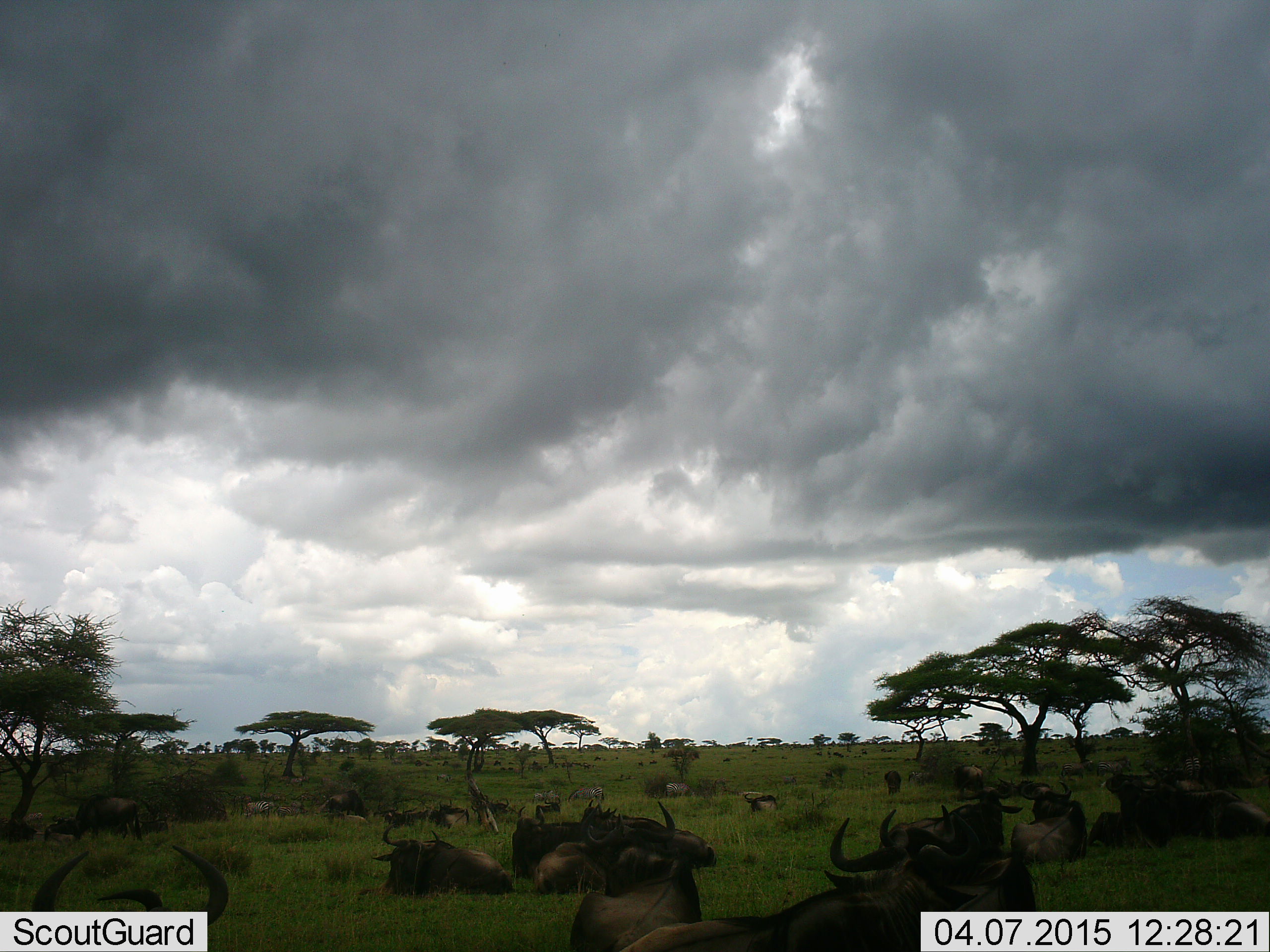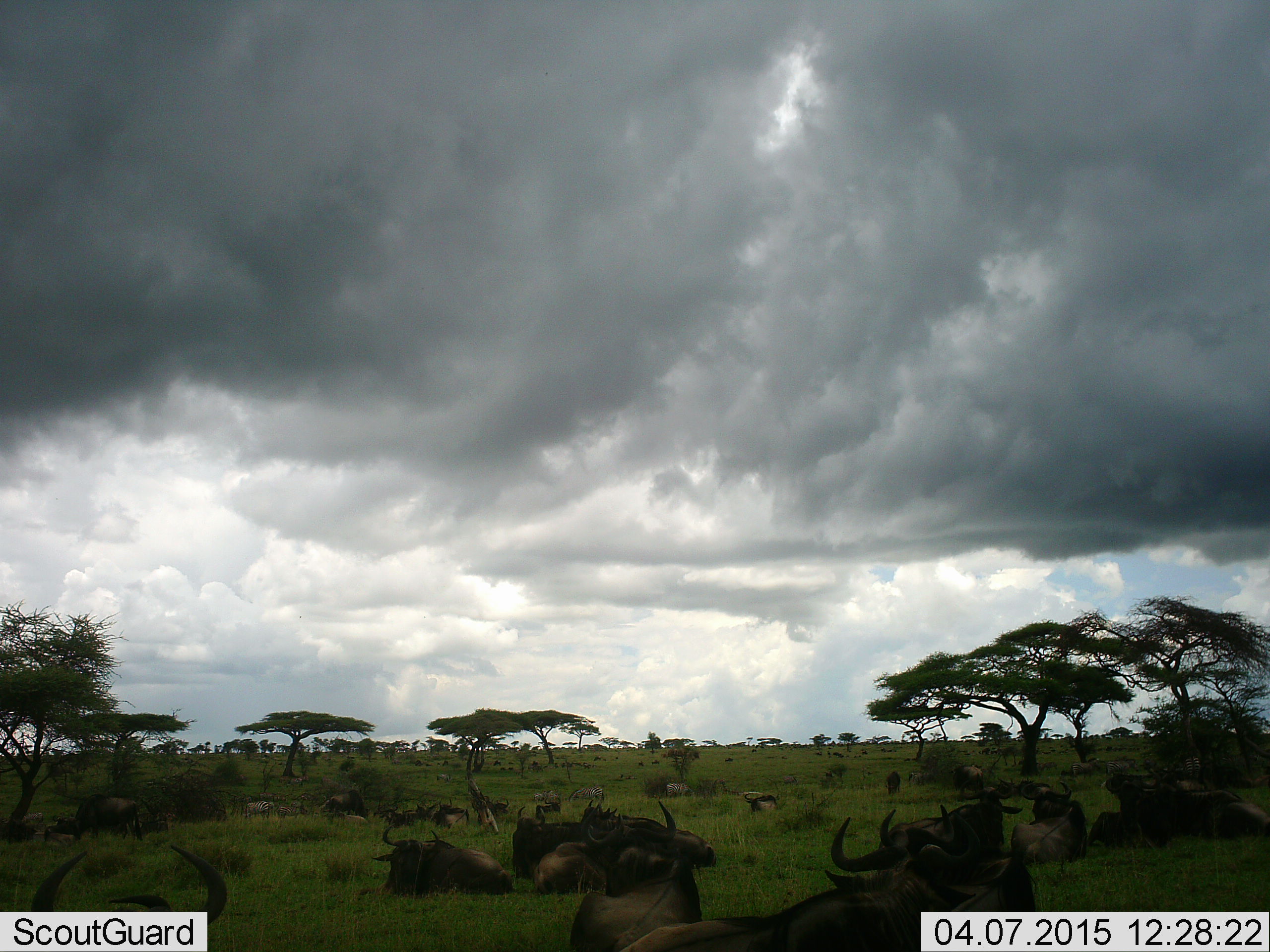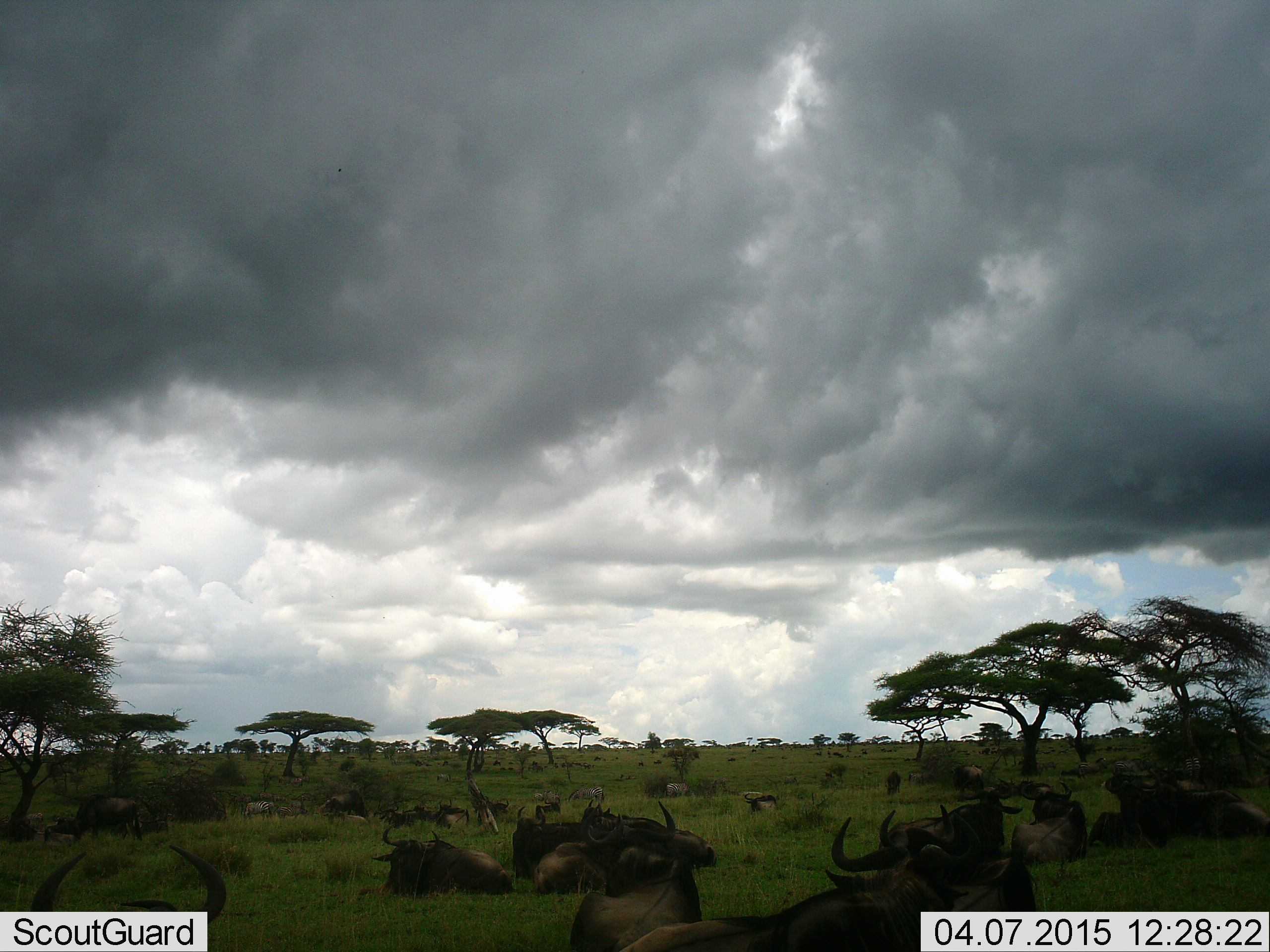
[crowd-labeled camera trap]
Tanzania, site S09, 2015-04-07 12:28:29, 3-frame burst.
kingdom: Animalia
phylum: Chordata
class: Mammalia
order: Artiodactyla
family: Bovidae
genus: Connochaetes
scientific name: Connochaetes taurinus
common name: blue wildebeest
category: wildebeest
Wildebeest (blue wildebeest) (Connochaetes taurinus), count 11-50. Behavior (volunteer vote fractions): standing 46%, resting 100%, moving 15%, interacting 8%. Young present (vote fraction): 0%. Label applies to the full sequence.